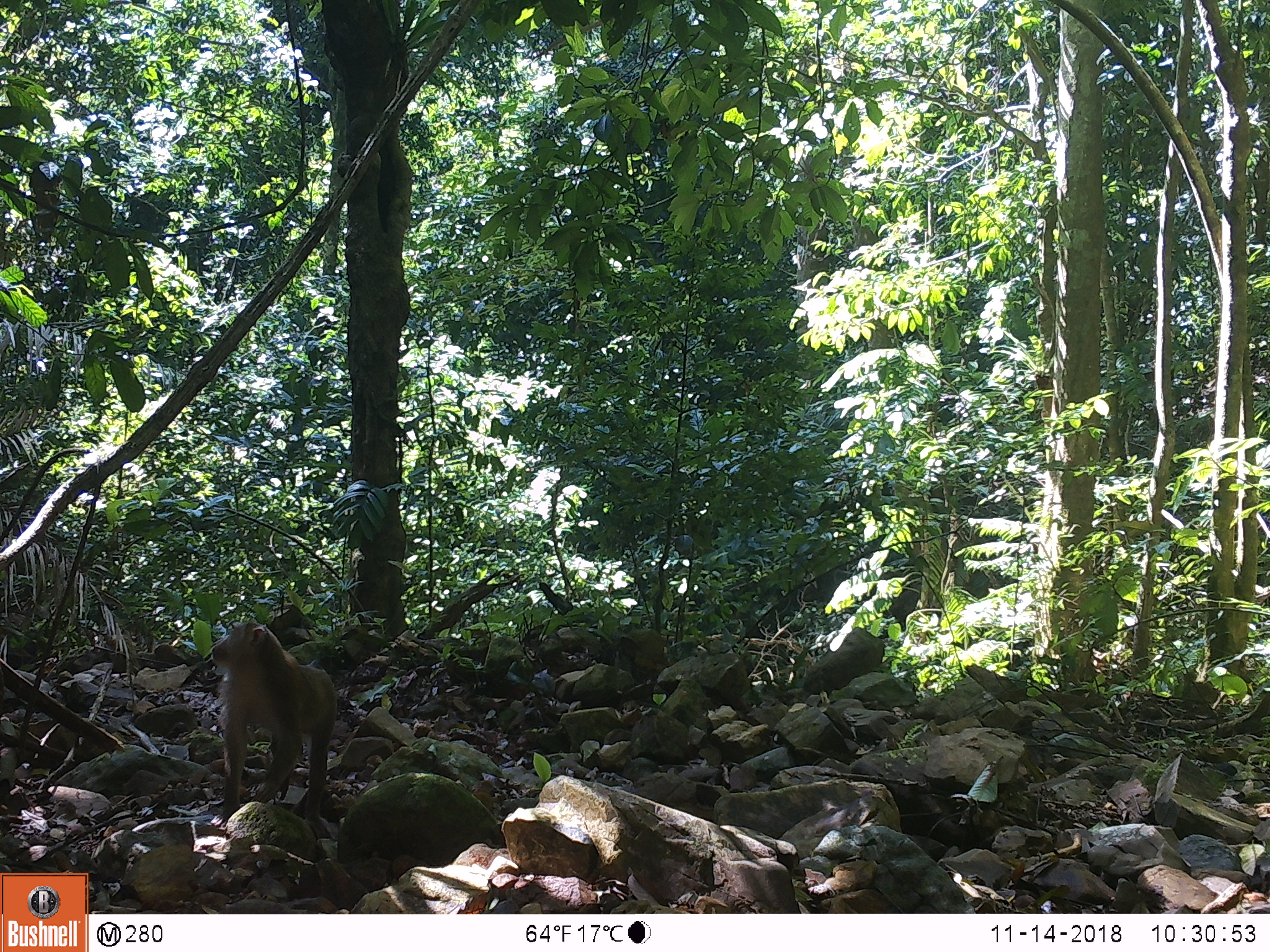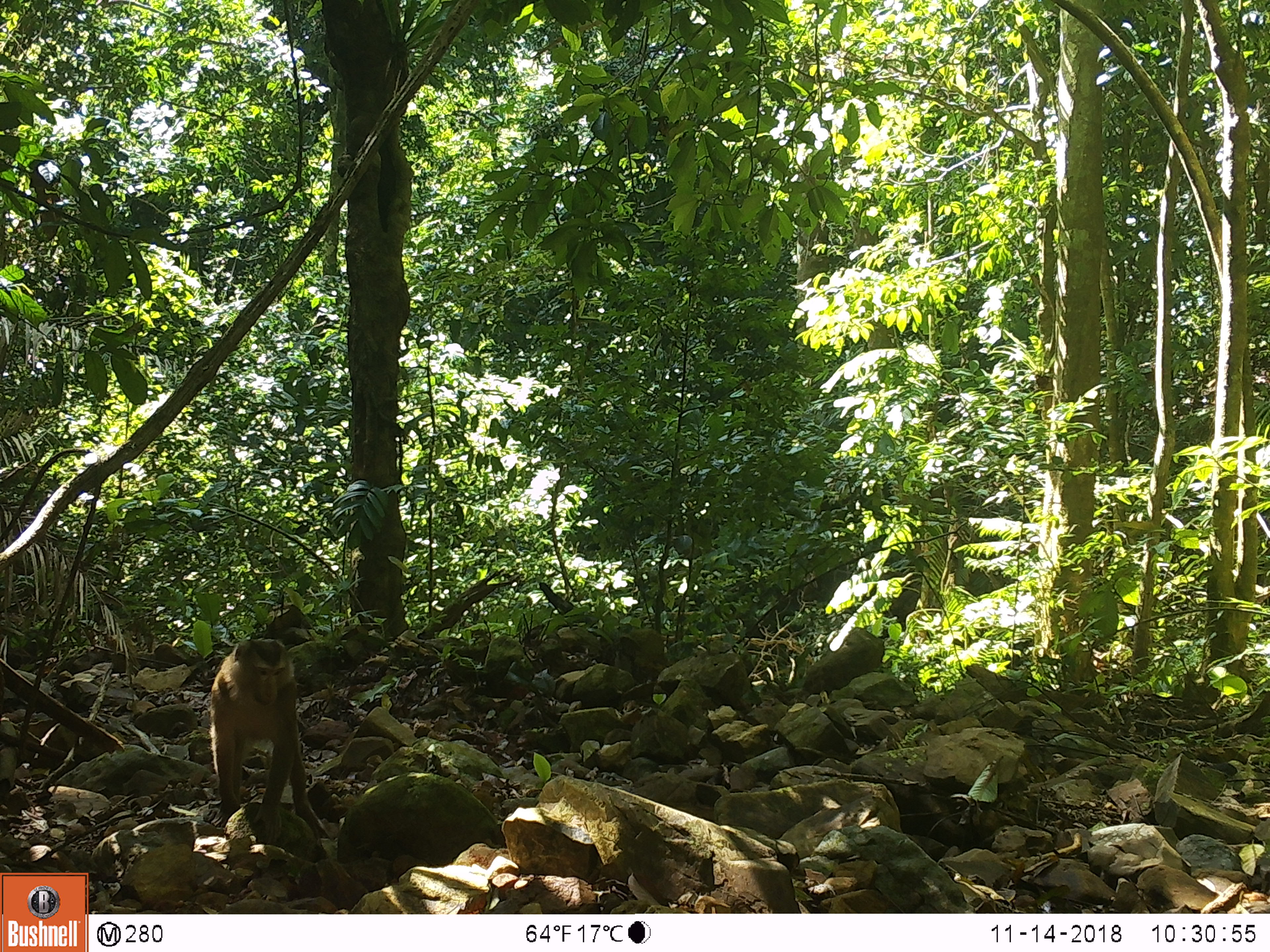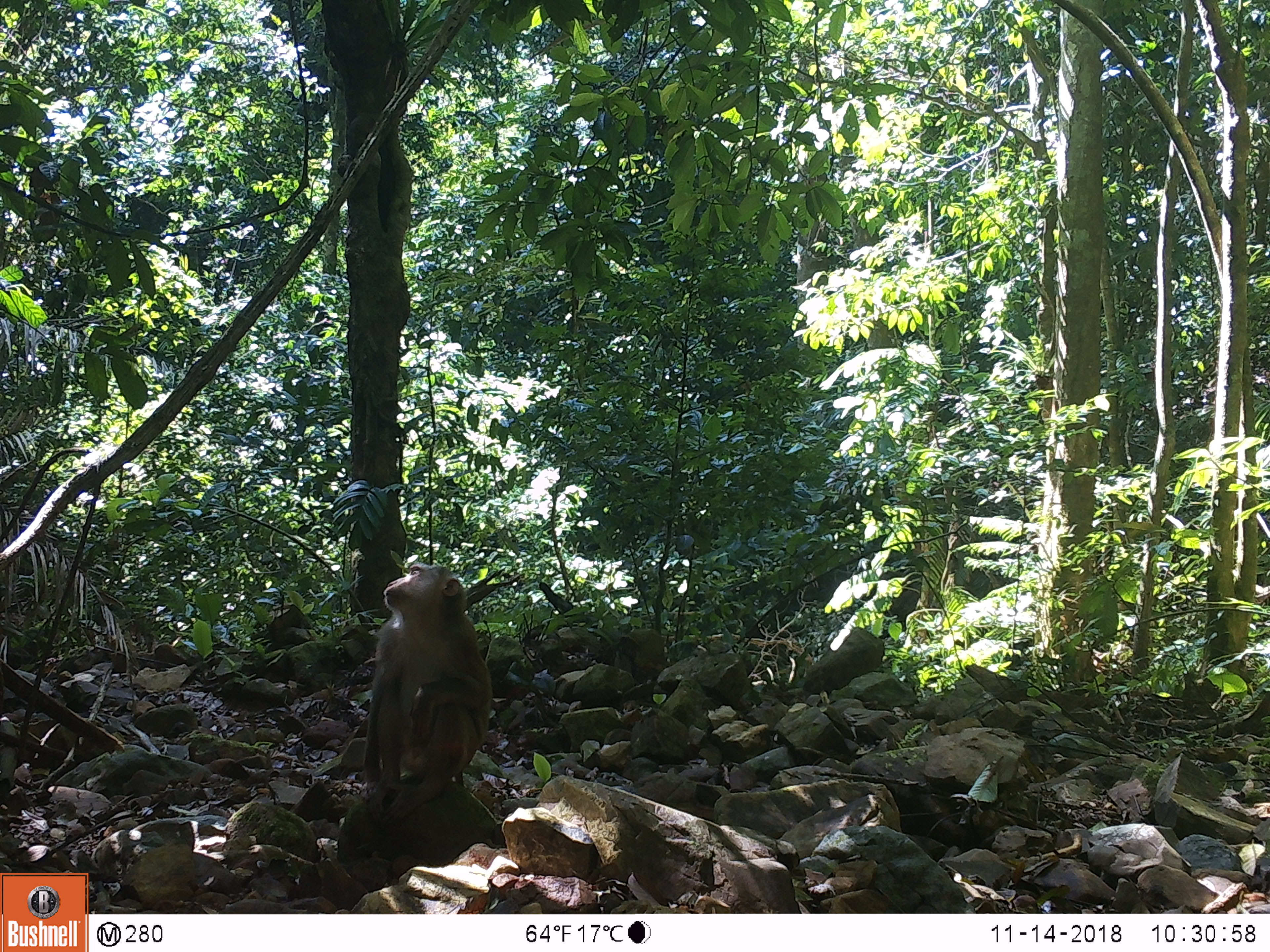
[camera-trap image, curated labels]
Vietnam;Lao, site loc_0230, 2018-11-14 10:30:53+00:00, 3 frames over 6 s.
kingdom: Animalia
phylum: Chordata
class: Mammalia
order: Primates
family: Cercopithecidae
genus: Macaca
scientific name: Macaca nemestrina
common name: pig-tailed macaque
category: pig tailed macaque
Pig tailed macaque (pig-tailed macaque) (Macaca nemestrina). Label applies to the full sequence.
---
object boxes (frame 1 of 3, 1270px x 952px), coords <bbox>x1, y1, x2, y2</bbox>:
pig tailed macaque: <bbox>210, 620, 337, 832</bbox>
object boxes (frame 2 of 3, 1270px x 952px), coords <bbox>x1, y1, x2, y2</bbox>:
pig tailed macaque: <bbox>209, 635, 328, 845</bbox>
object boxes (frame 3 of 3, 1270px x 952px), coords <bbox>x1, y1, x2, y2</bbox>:
pig tailed macaque: <bbox>361, 561, 491, 829</bbox>